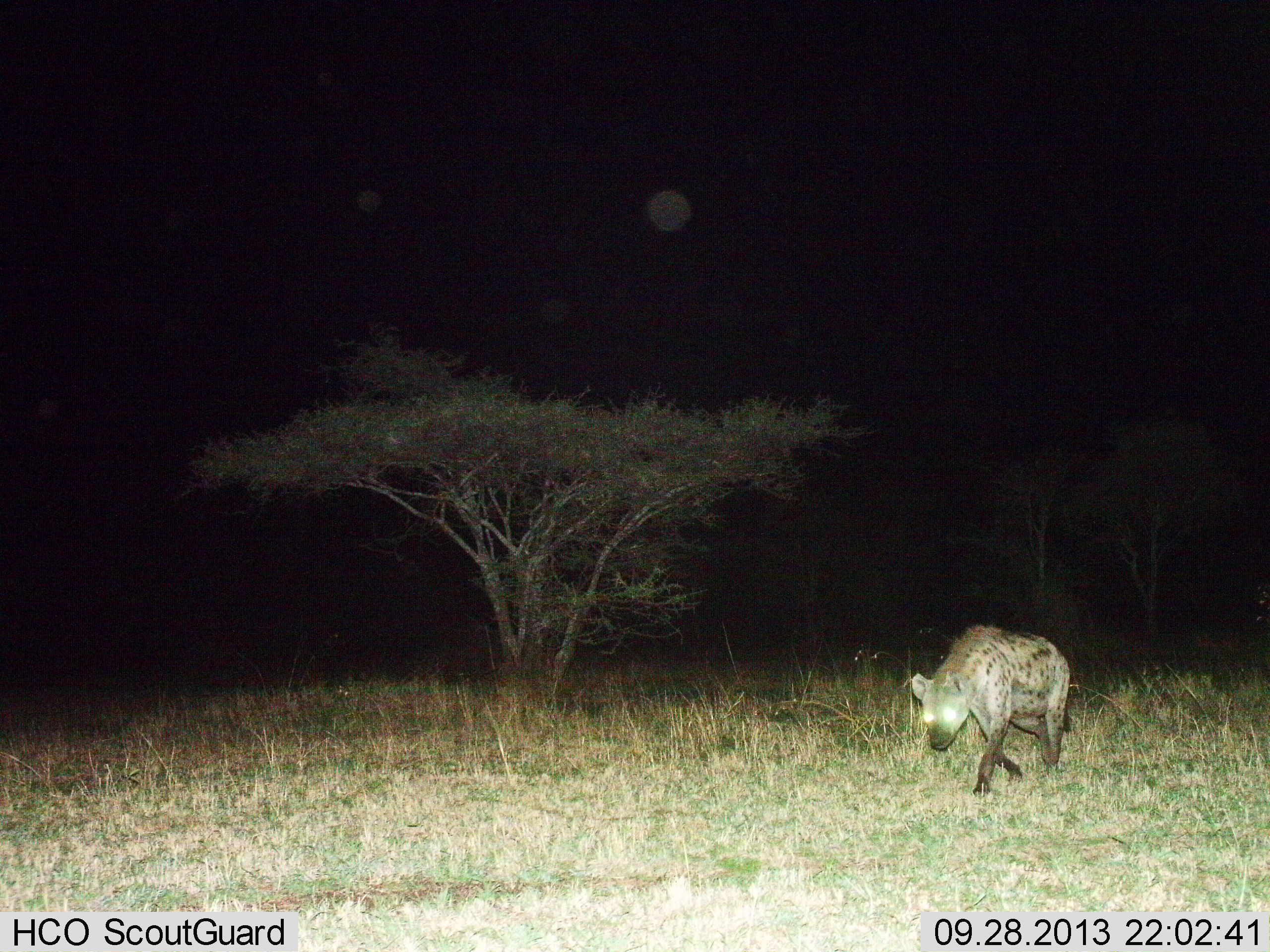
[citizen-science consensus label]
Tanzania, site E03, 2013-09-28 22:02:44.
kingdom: Animalia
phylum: Chordata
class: Mammalia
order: Carnivora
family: Hyaenidae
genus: Crocuta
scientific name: Crocuta crocuta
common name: spotted hyena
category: hyenaspotted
Hyenaspotted (spotted hyena) (Crocuta crocuta), count 1. Behavior (volunteer vote fractions): standing 20%, resting 0%, moving 90%, interacting 0%. Young present (vote fraction): 0%. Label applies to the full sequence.